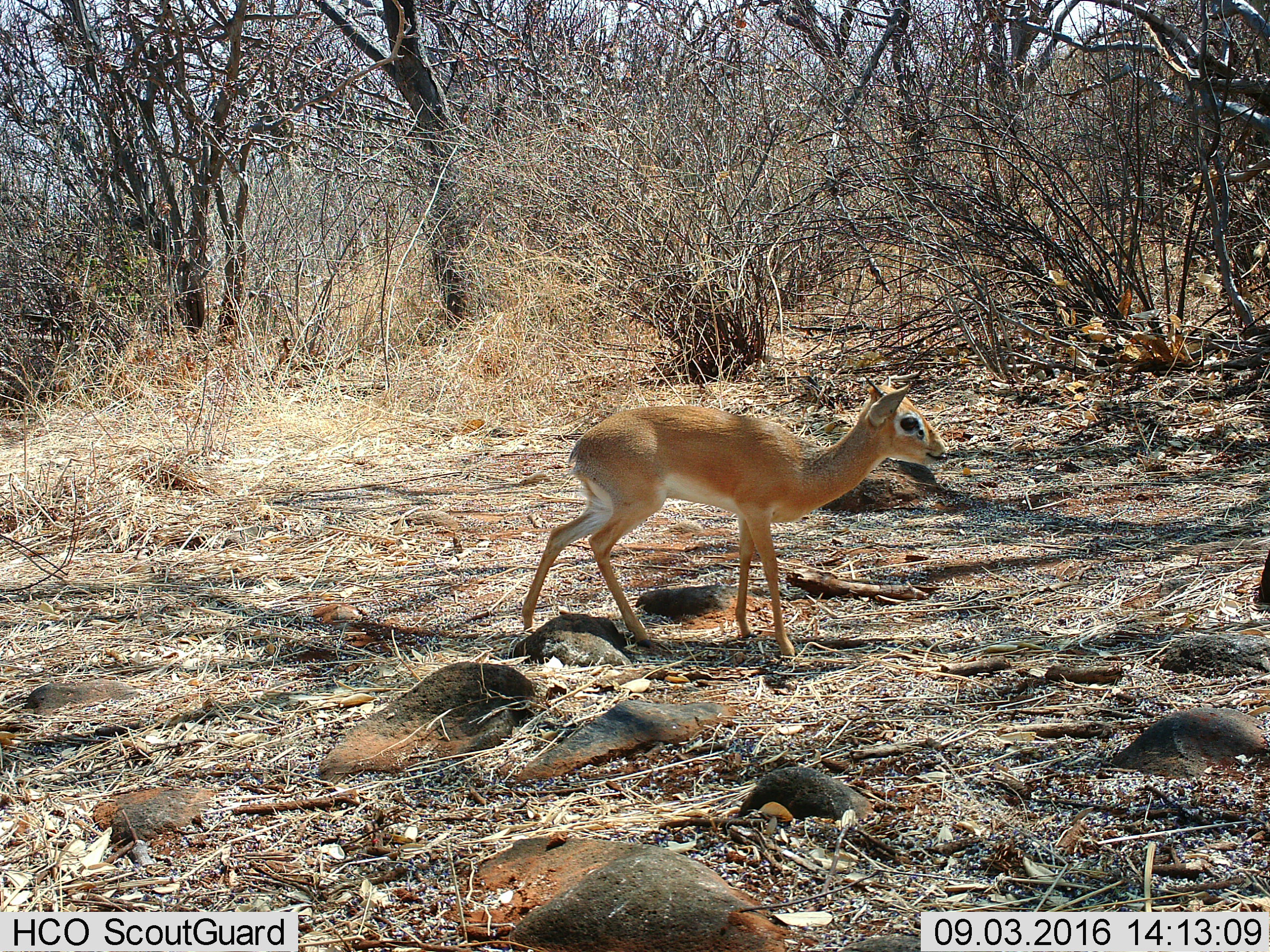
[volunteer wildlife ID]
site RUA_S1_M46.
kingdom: Animalia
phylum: Chordata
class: Mammalia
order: Artiodactyla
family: Bovidae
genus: Madoqua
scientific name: Madoqua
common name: dik-dik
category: dikdik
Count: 1.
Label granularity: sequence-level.